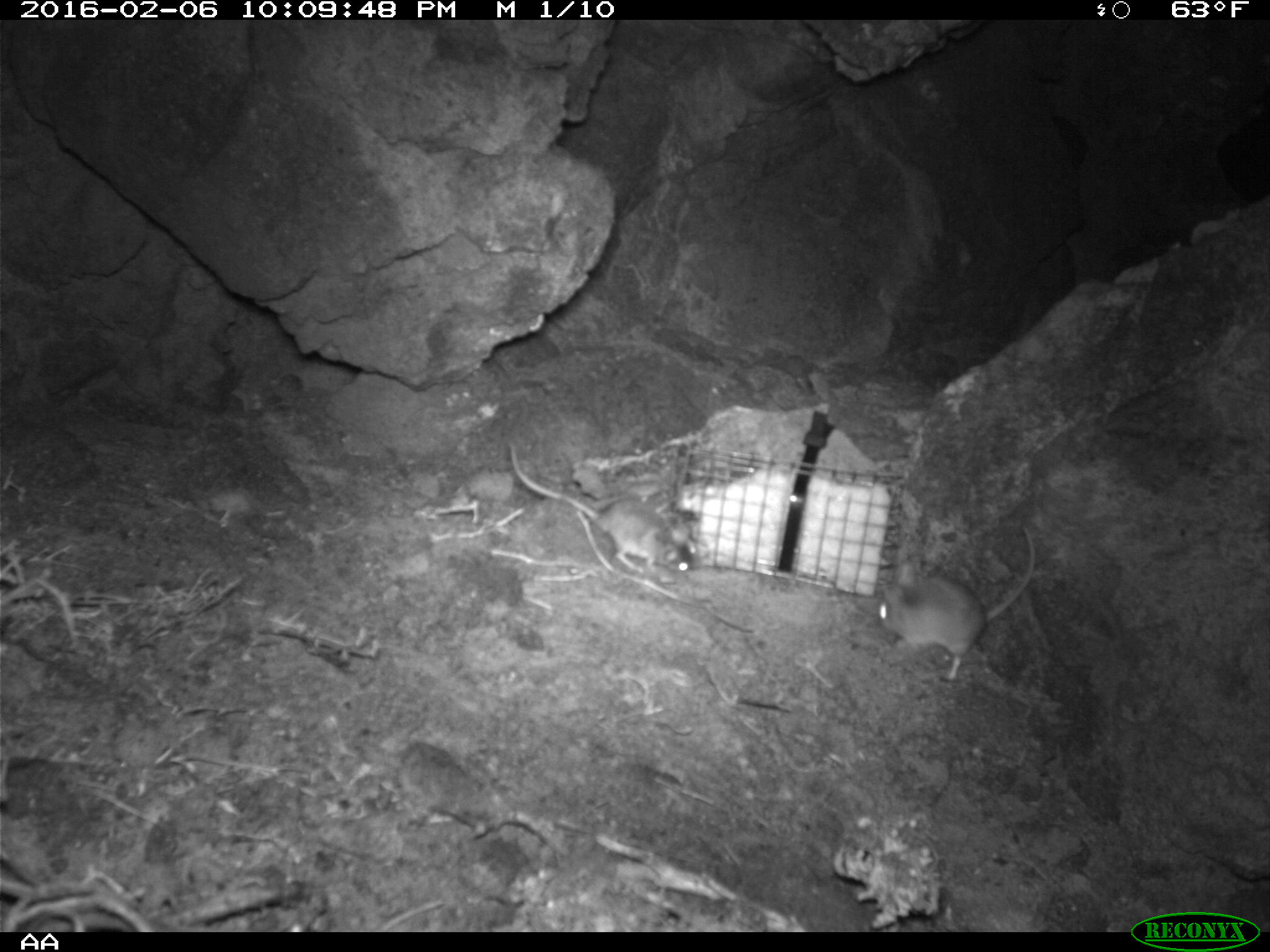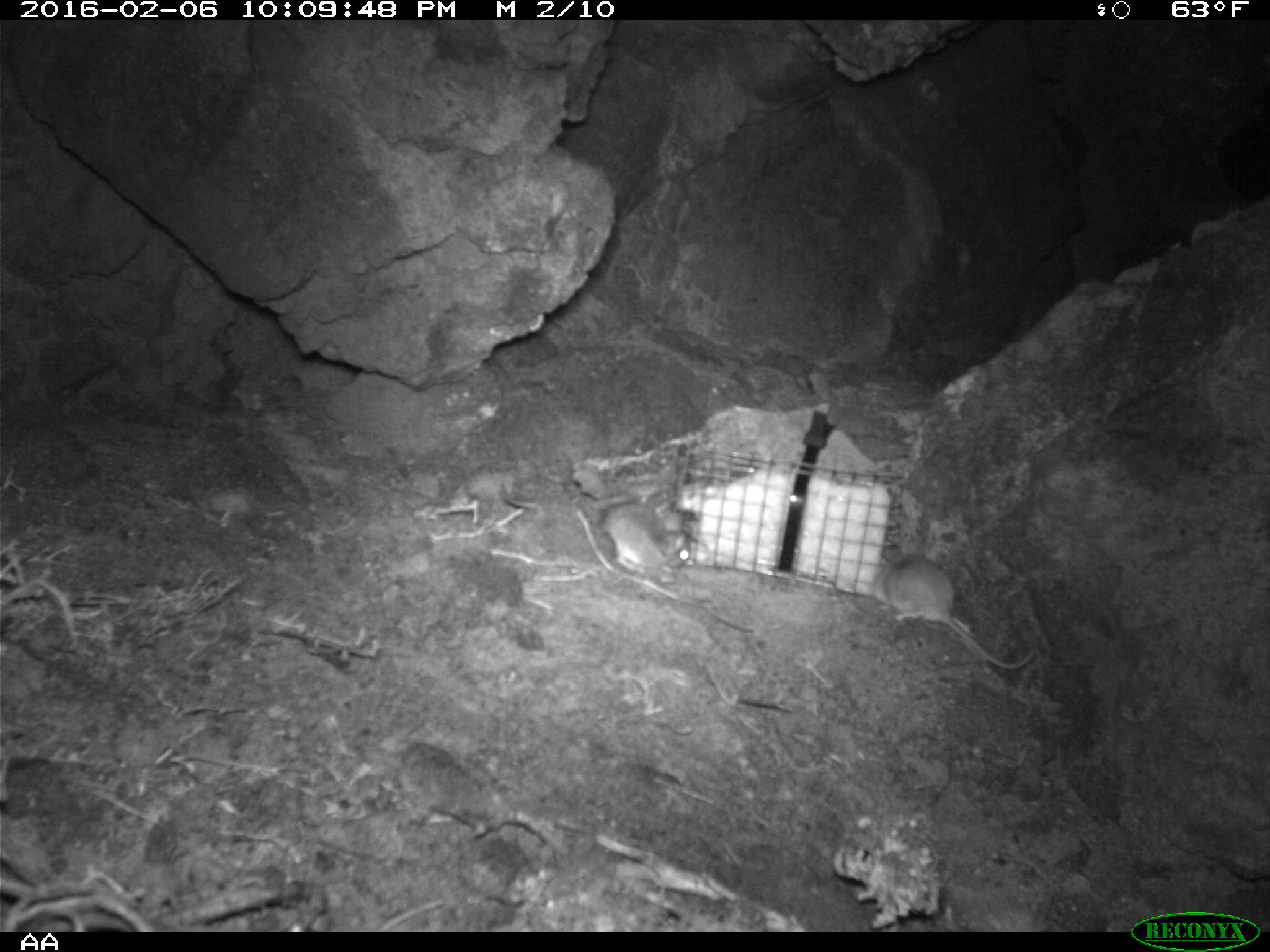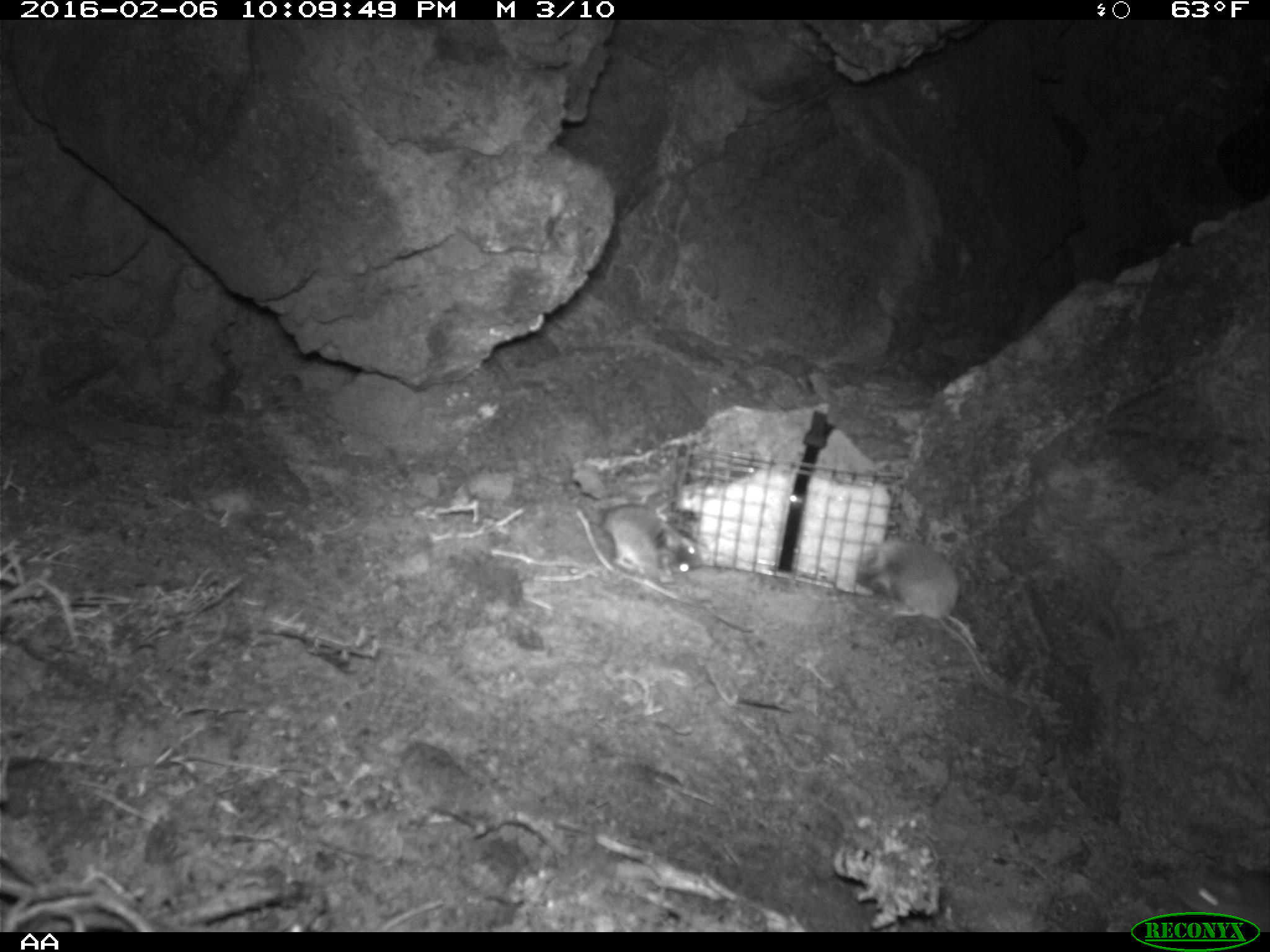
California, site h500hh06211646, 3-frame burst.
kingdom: Animalia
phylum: Chordata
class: Mammalia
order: Rodentia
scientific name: Rodentia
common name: rodent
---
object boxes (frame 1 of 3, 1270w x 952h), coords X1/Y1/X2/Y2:
rodent: 508/440/702/574; 878/523/1034/680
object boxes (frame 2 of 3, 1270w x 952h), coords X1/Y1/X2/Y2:
rodent: 871/557/1036/671; 598/501/693/575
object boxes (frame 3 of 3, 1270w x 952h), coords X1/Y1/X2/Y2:
rodent: 851/534/999/693; 597/503/704/577; 1160/865/1269/925